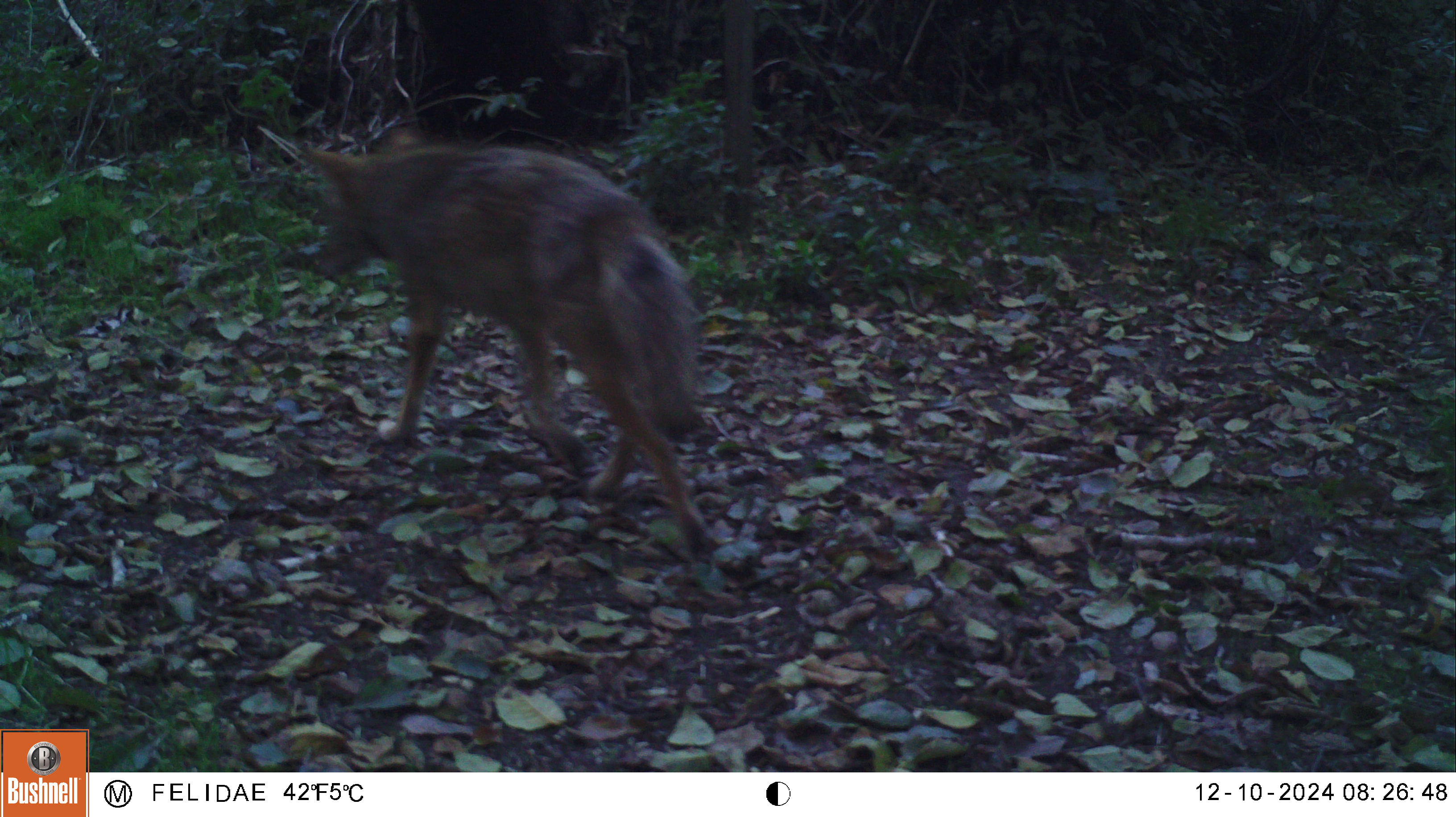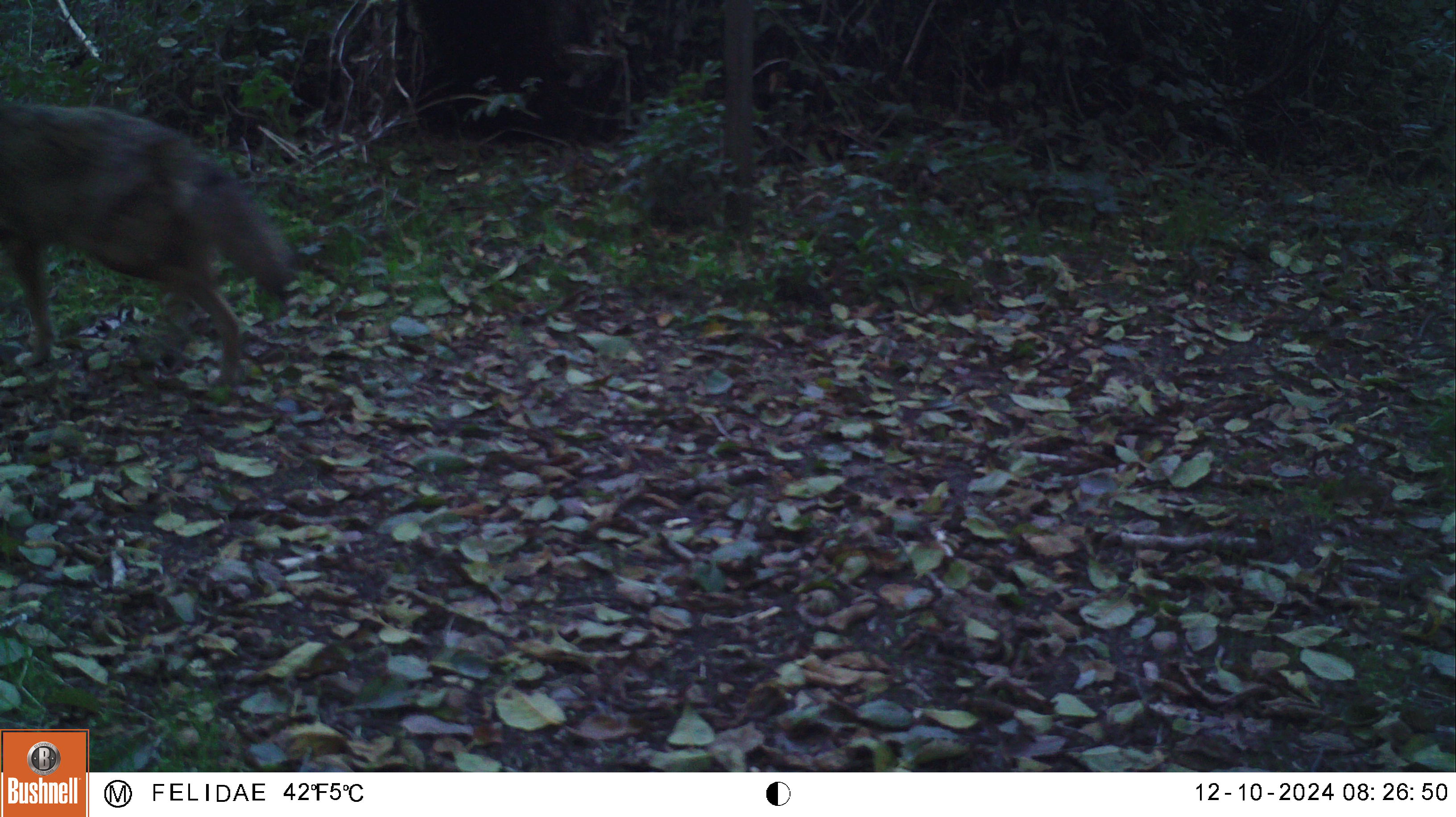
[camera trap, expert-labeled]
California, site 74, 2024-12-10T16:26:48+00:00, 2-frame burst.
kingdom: Animalia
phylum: Chordata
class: Mammalia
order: Carnivora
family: Canidae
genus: Canis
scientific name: Canis latrans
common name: coyote